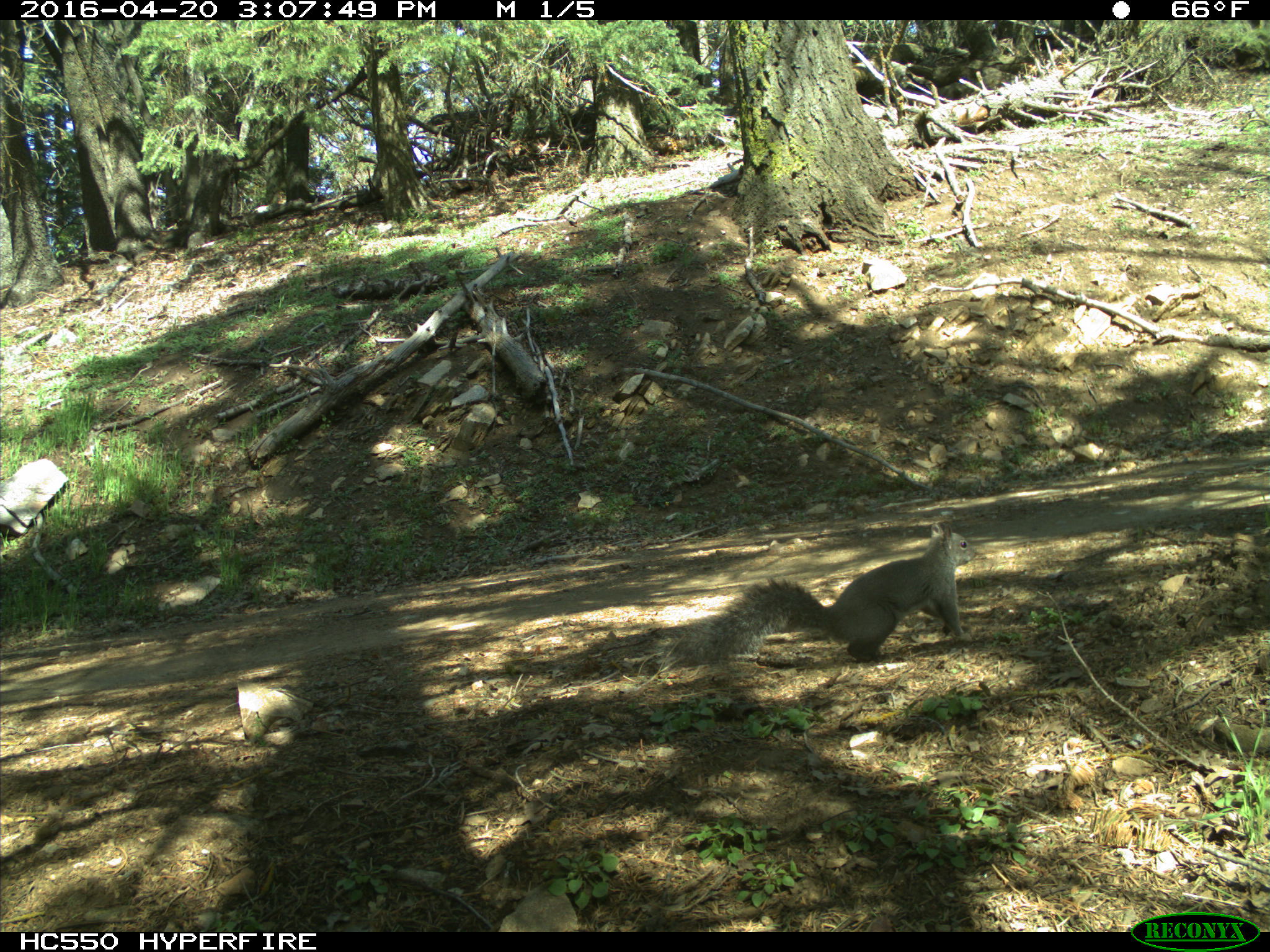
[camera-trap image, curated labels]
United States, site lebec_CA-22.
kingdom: Animalia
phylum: Chordata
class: Mammalia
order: Rodentia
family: Sciuridae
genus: Sciurus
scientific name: Sciurus carolinensis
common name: eastern gray squirrel